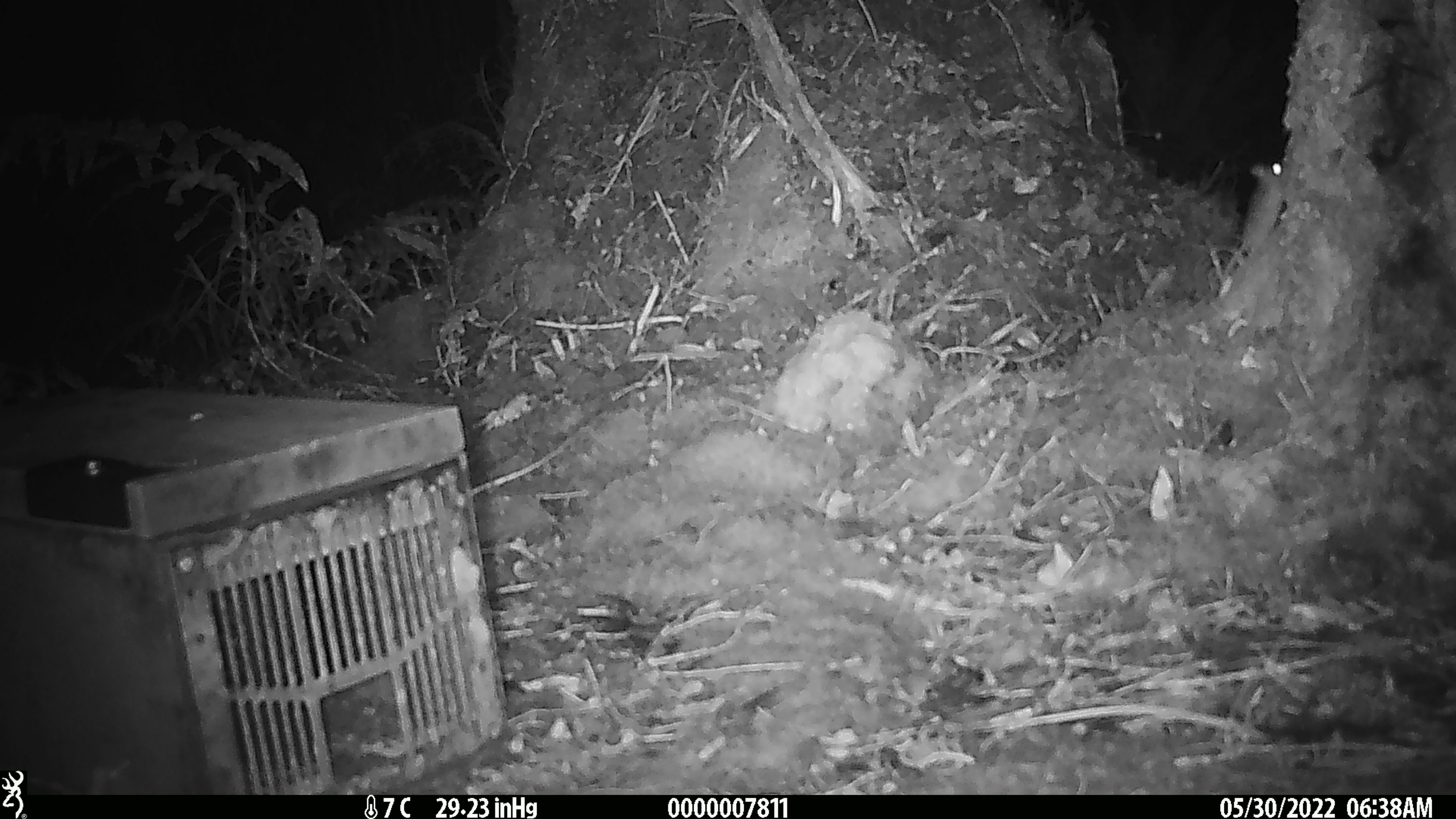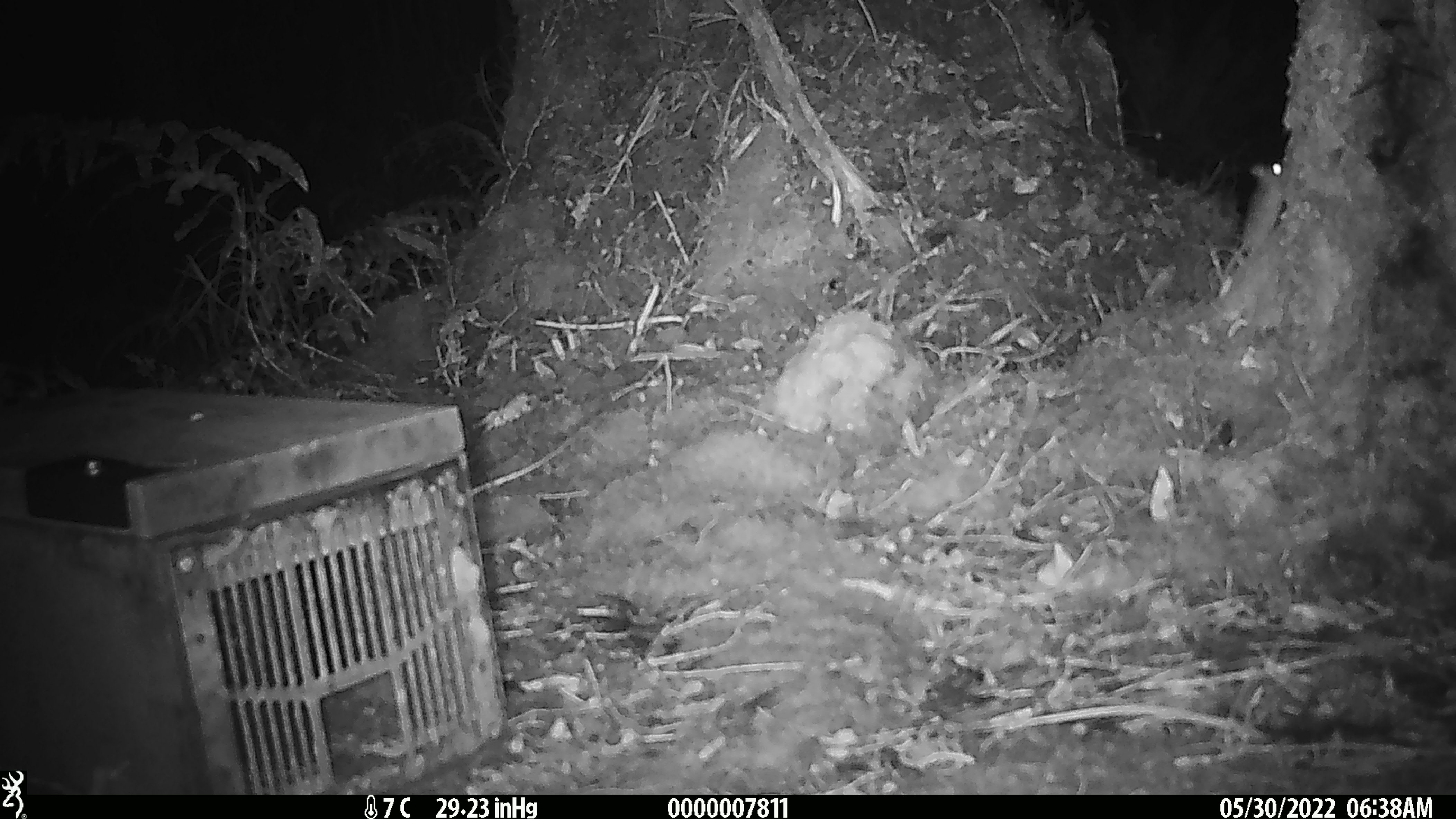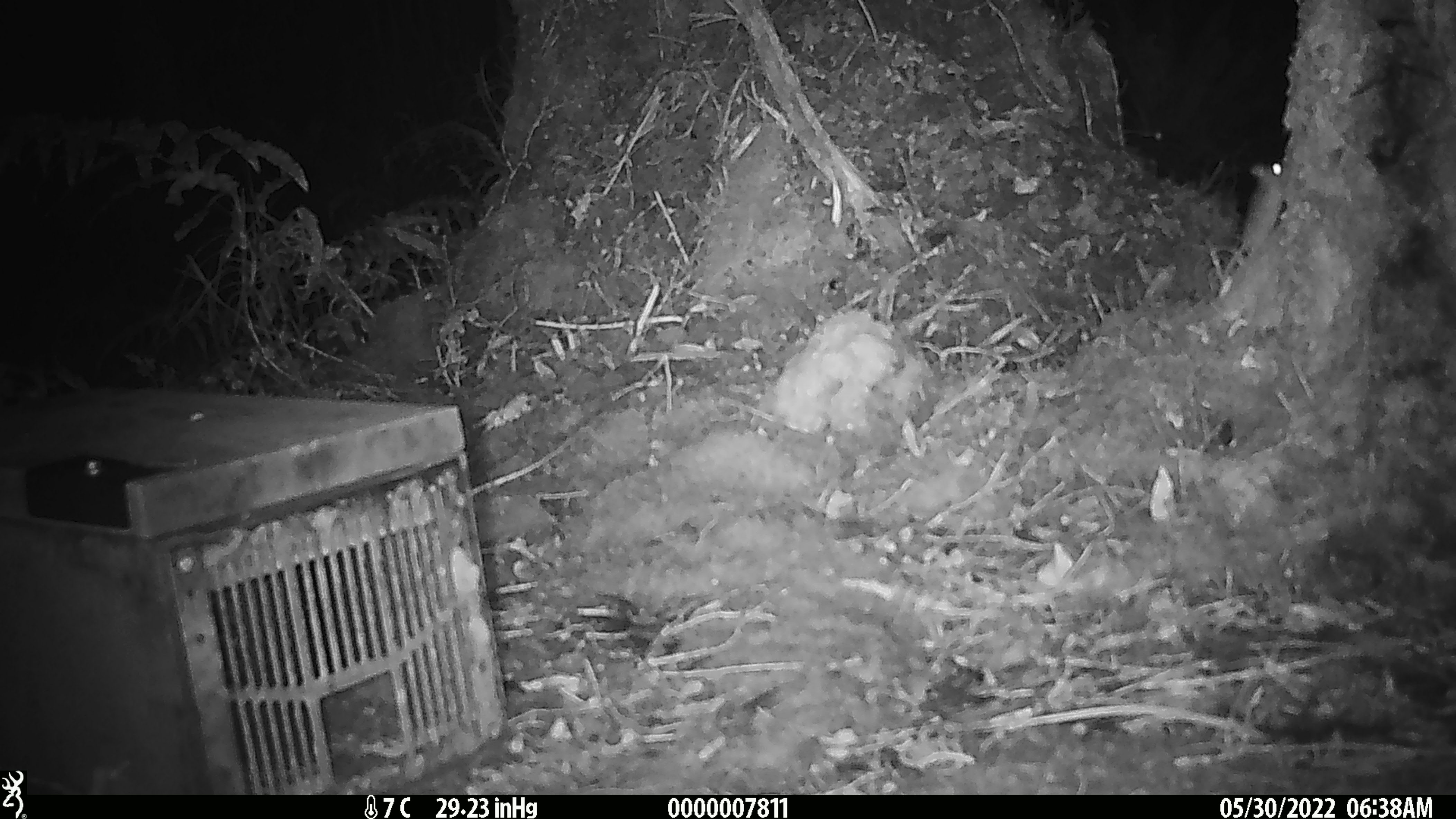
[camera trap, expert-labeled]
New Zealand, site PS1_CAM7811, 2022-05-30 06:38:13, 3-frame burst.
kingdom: Animalia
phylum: Chordata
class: Mammalia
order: Rodentia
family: Muridae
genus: Mus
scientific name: Mus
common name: mouse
Mouse (Mus).